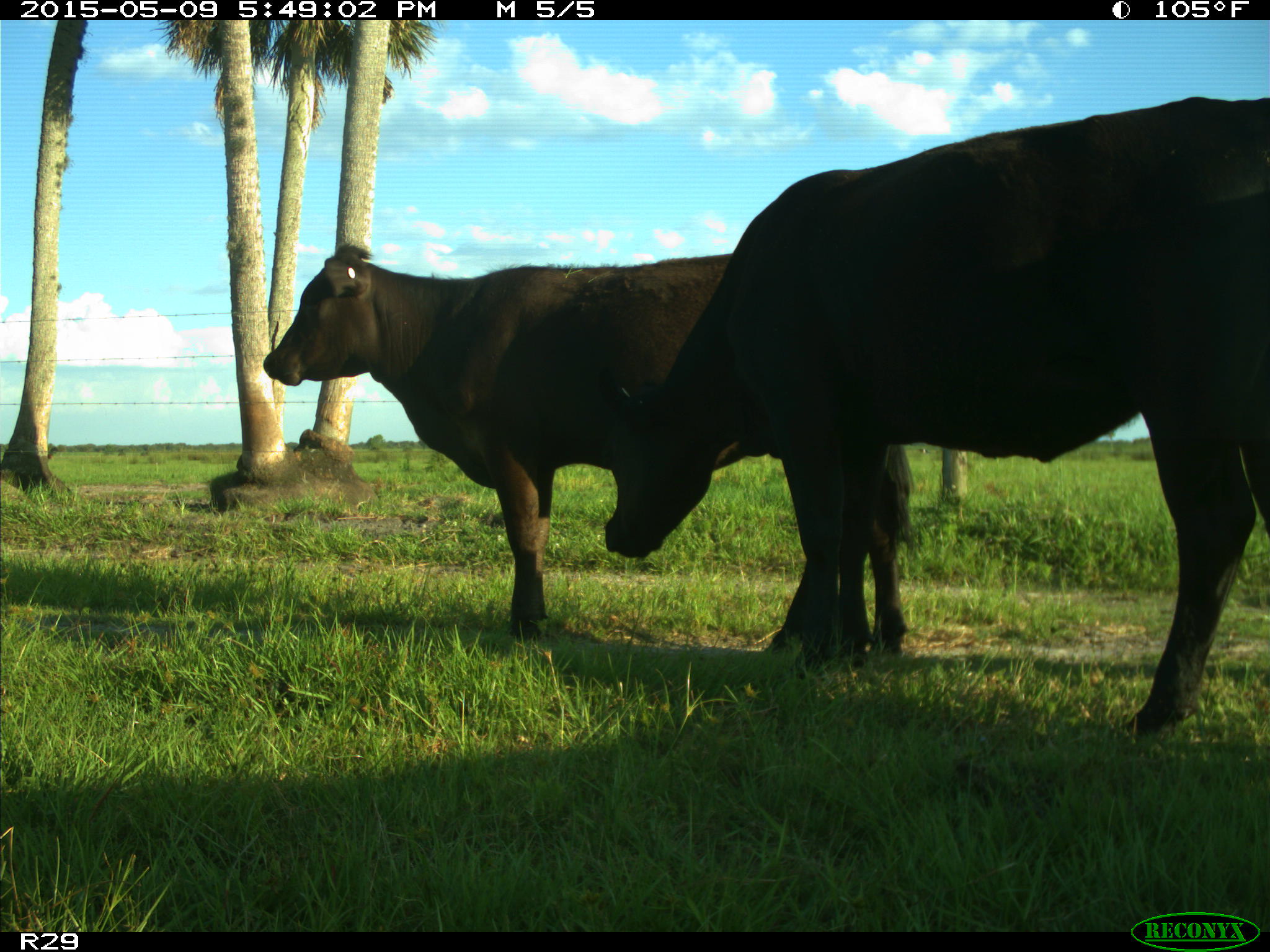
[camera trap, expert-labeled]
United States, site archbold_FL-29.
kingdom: Animalia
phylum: Chordata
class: Mammalia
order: Artiodactyla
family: Bovidae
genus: Bos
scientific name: Bos taurus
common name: domestic cow